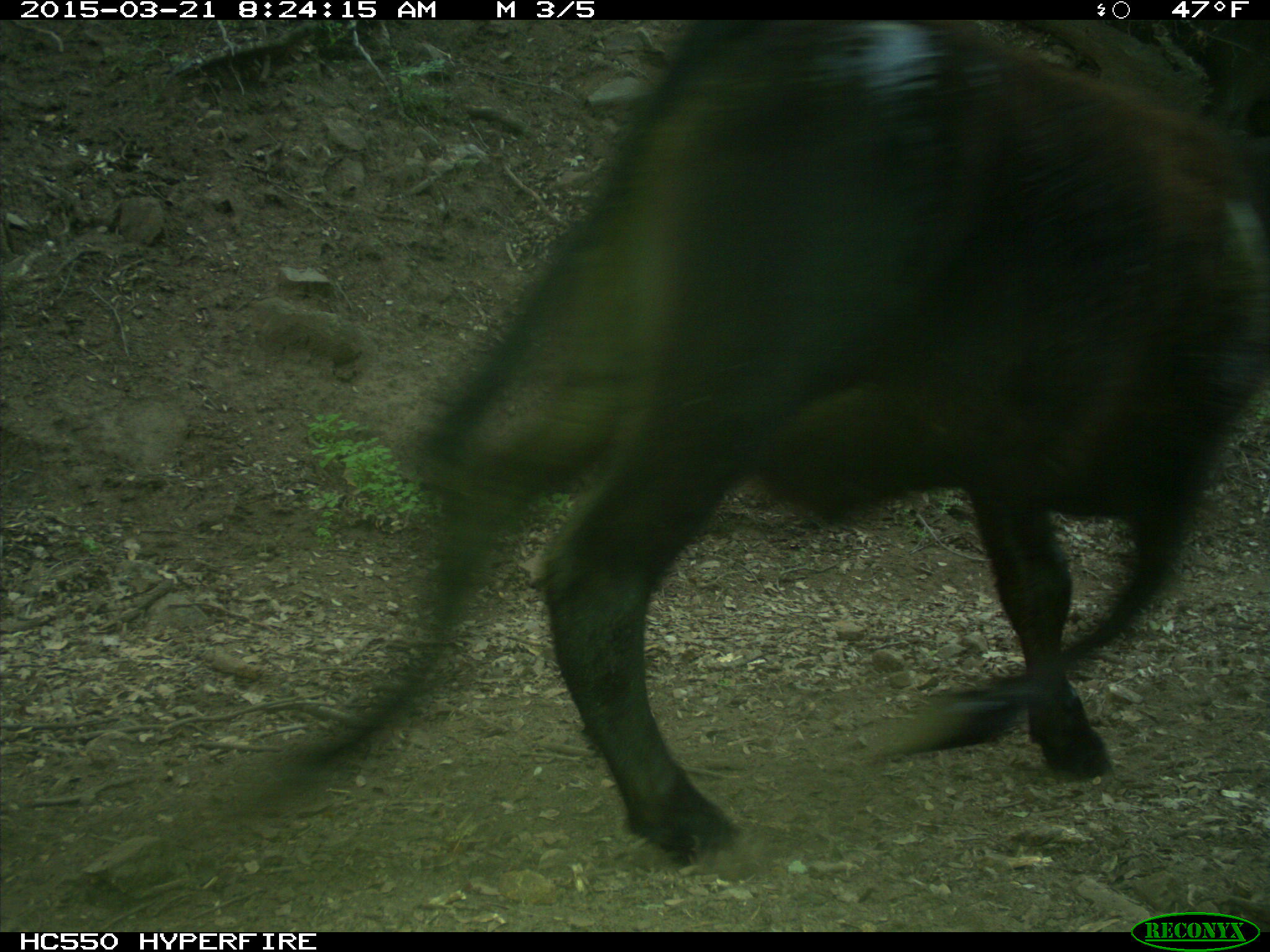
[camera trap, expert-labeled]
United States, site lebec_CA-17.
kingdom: Animalia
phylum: Chordata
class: Mammalia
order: Artiodactyla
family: Bovidae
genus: Bos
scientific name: Bos taurus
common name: domestic cow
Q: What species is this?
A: Bos taurus (domestic cow).